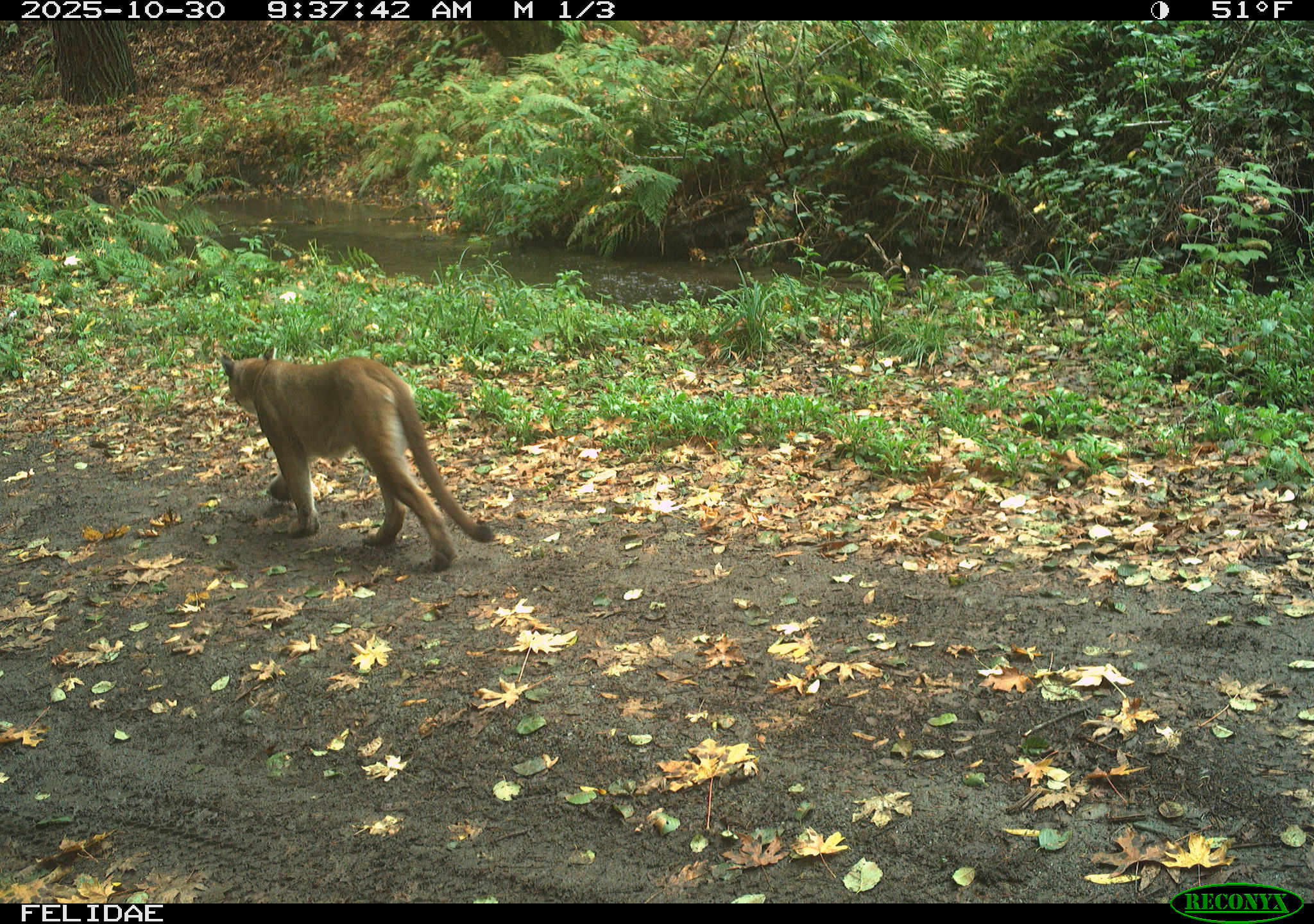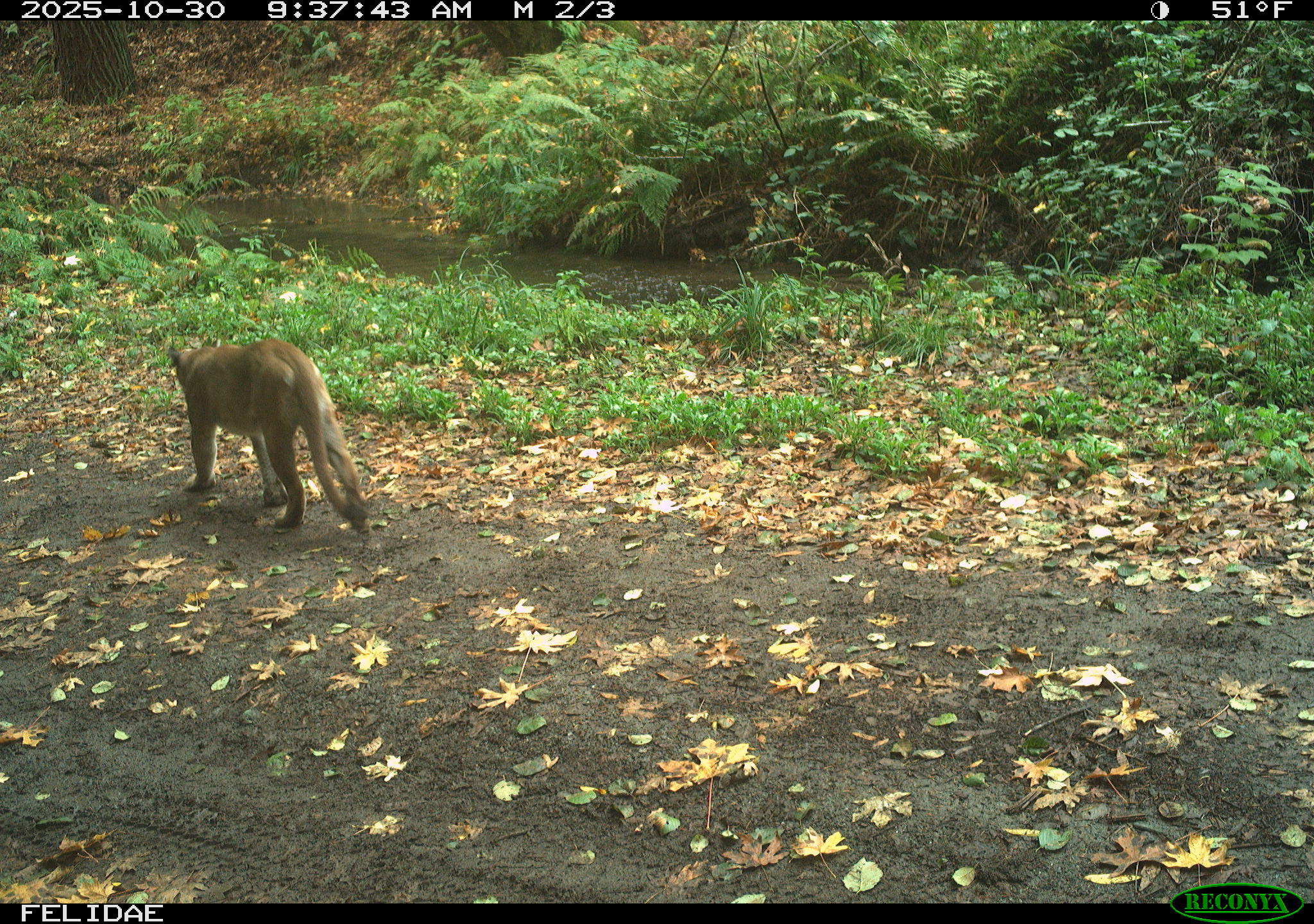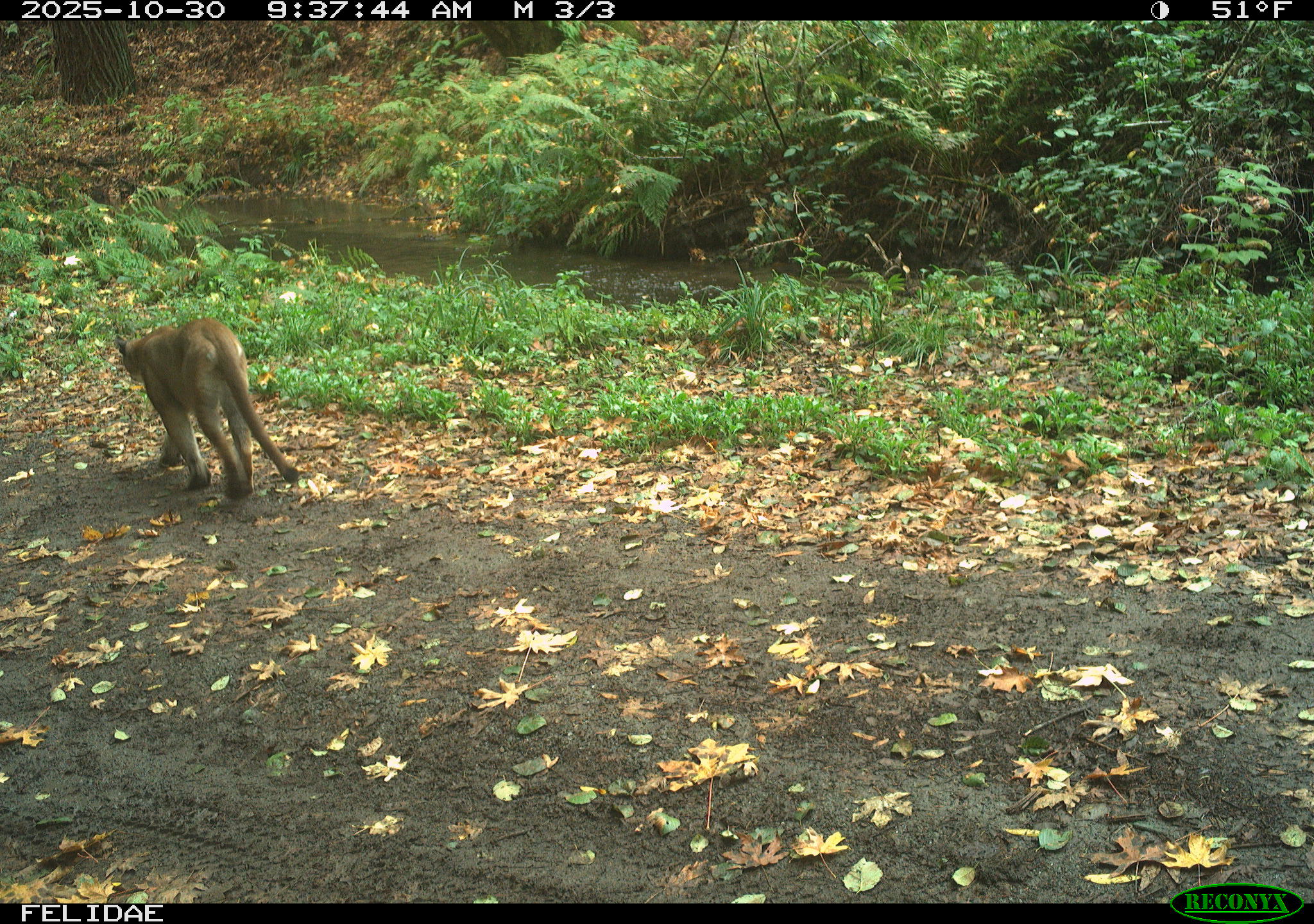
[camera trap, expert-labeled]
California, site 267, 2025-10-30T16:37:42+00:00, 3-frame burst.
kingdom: Animalia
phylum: Chordata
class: Mammalia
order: Carnivora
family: Felidae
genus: Puma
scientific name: Puma concolor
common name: puma